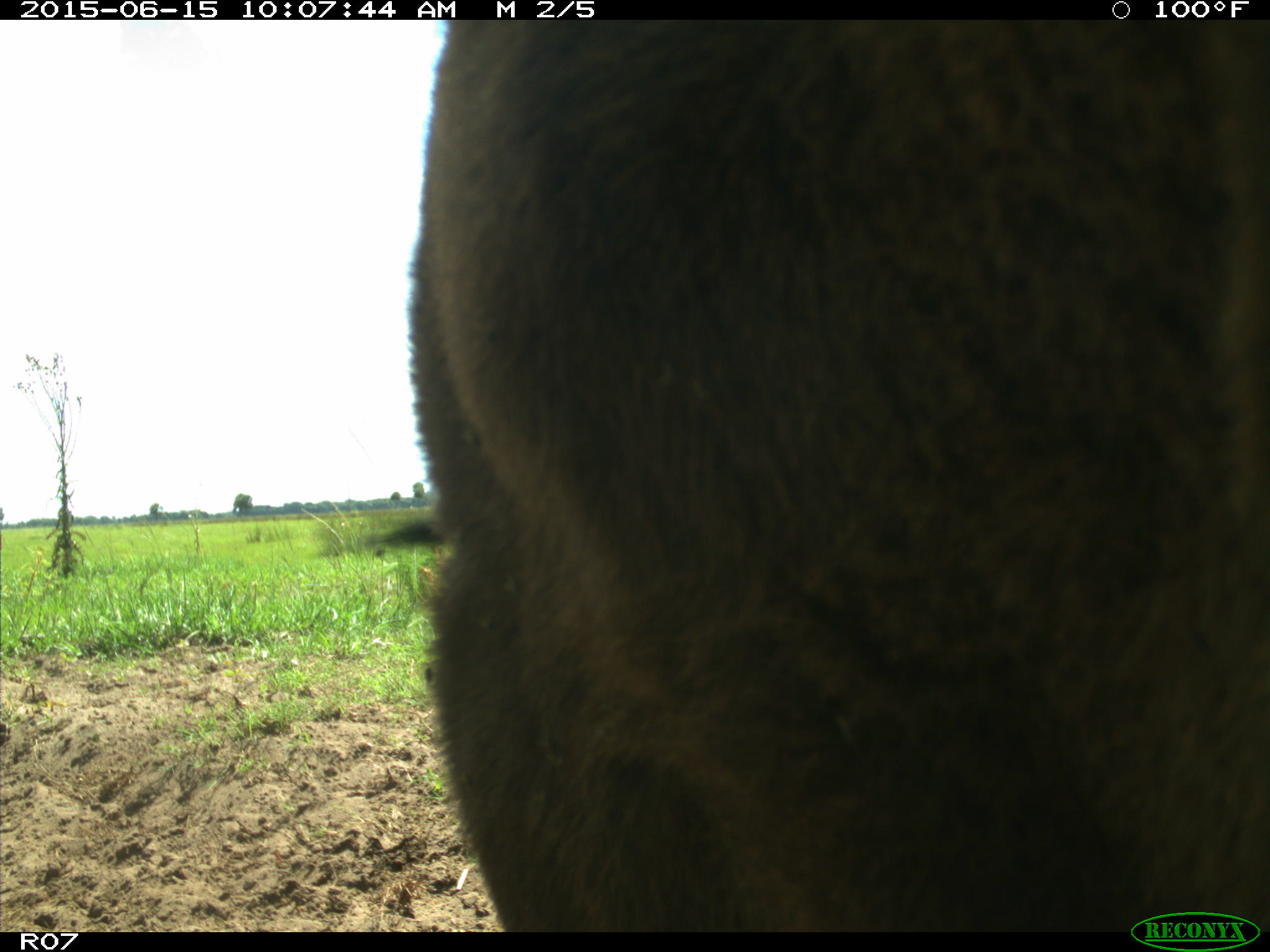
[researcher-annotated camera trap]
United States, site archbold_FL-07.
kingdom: Animalia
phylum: Chordata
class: Mammalia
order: Artiodactyla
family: Bovidae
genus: Bos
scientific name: Bos taurus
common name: domestic cow